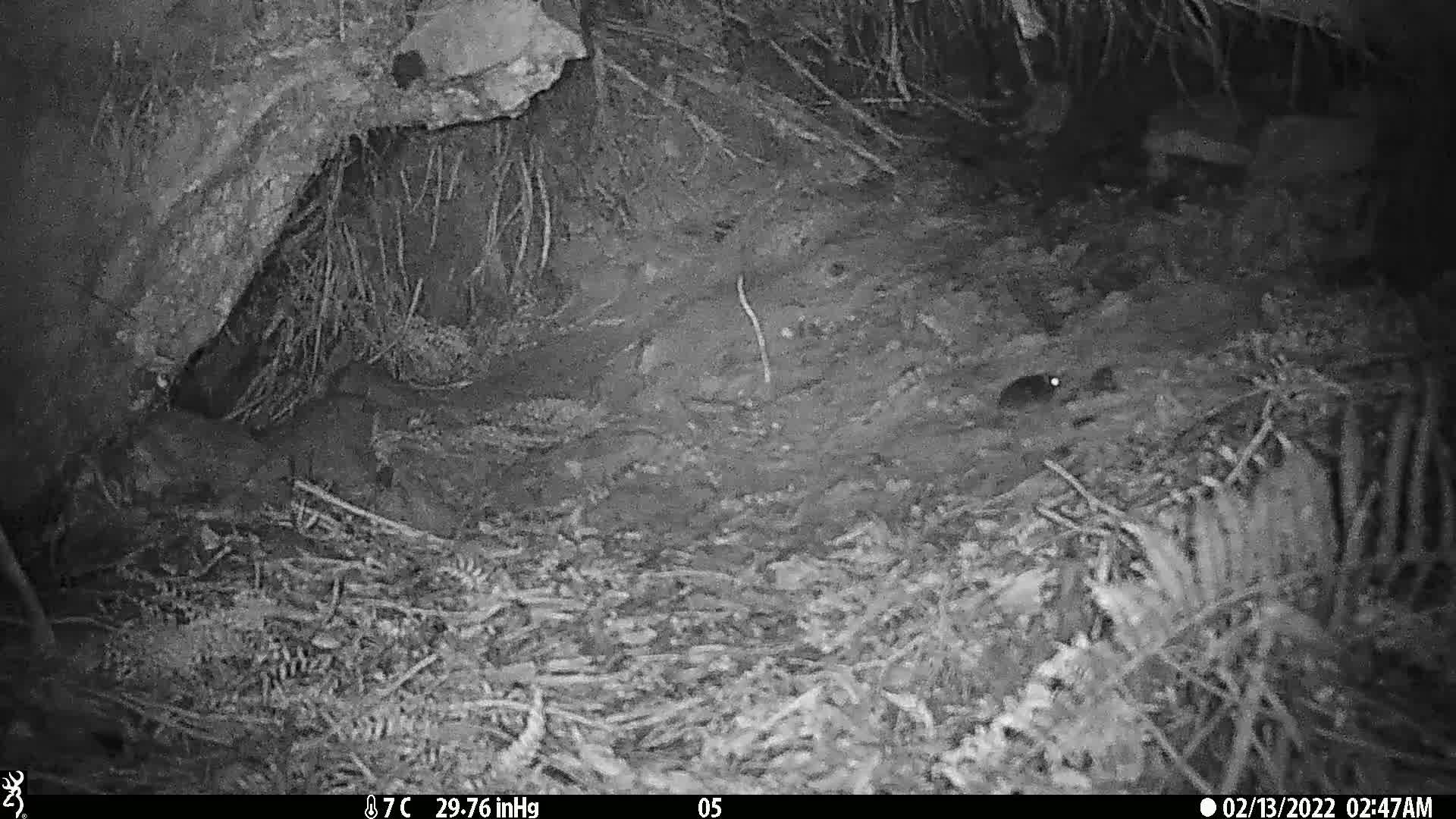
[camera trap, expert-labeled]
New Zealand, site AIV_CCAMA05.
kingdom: Animalia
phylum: Chordata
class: Mammalia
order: Rodentia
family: Muridae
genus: Mus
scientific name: Mus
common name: mouse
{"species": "mouse (Mus)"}